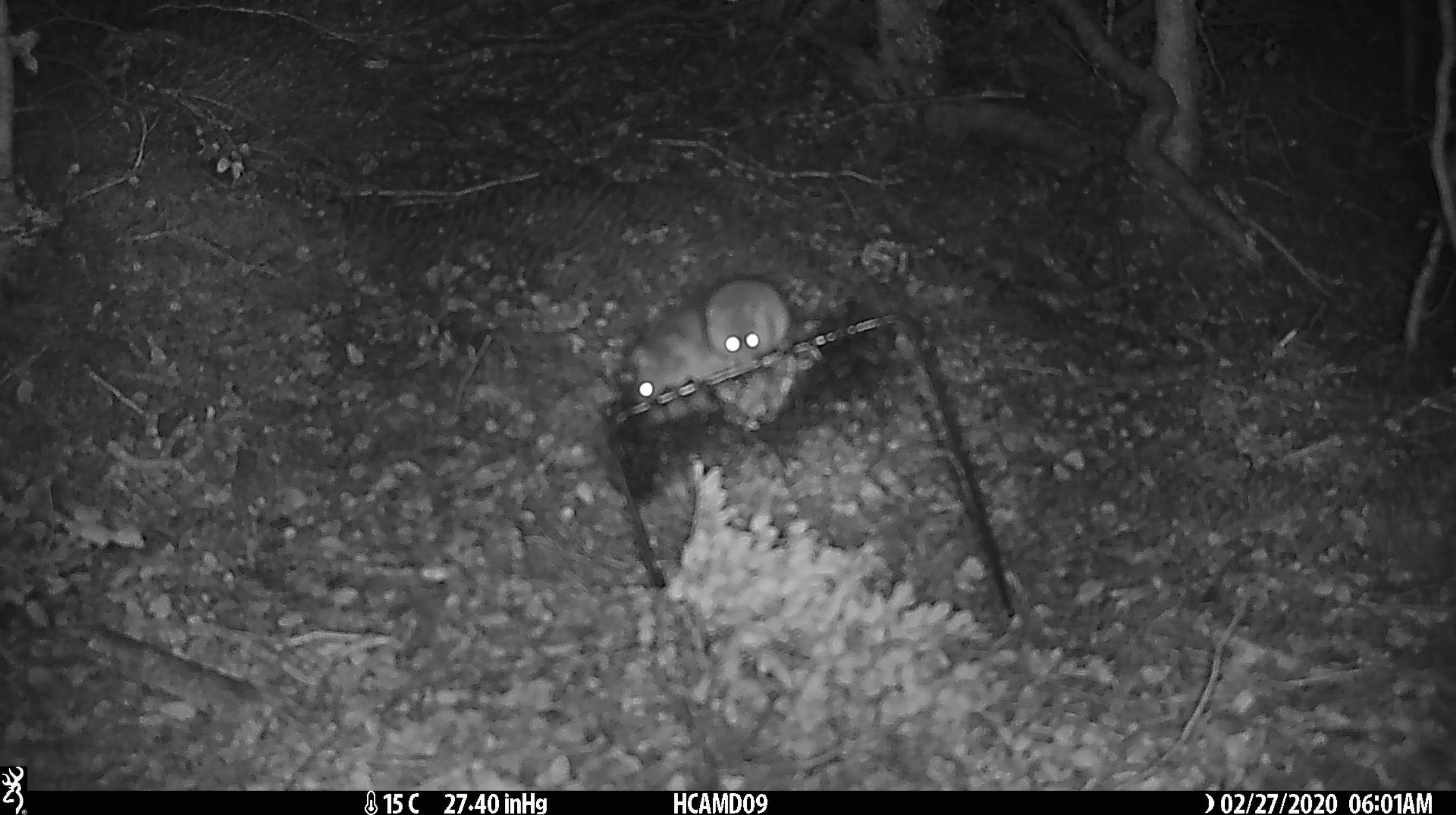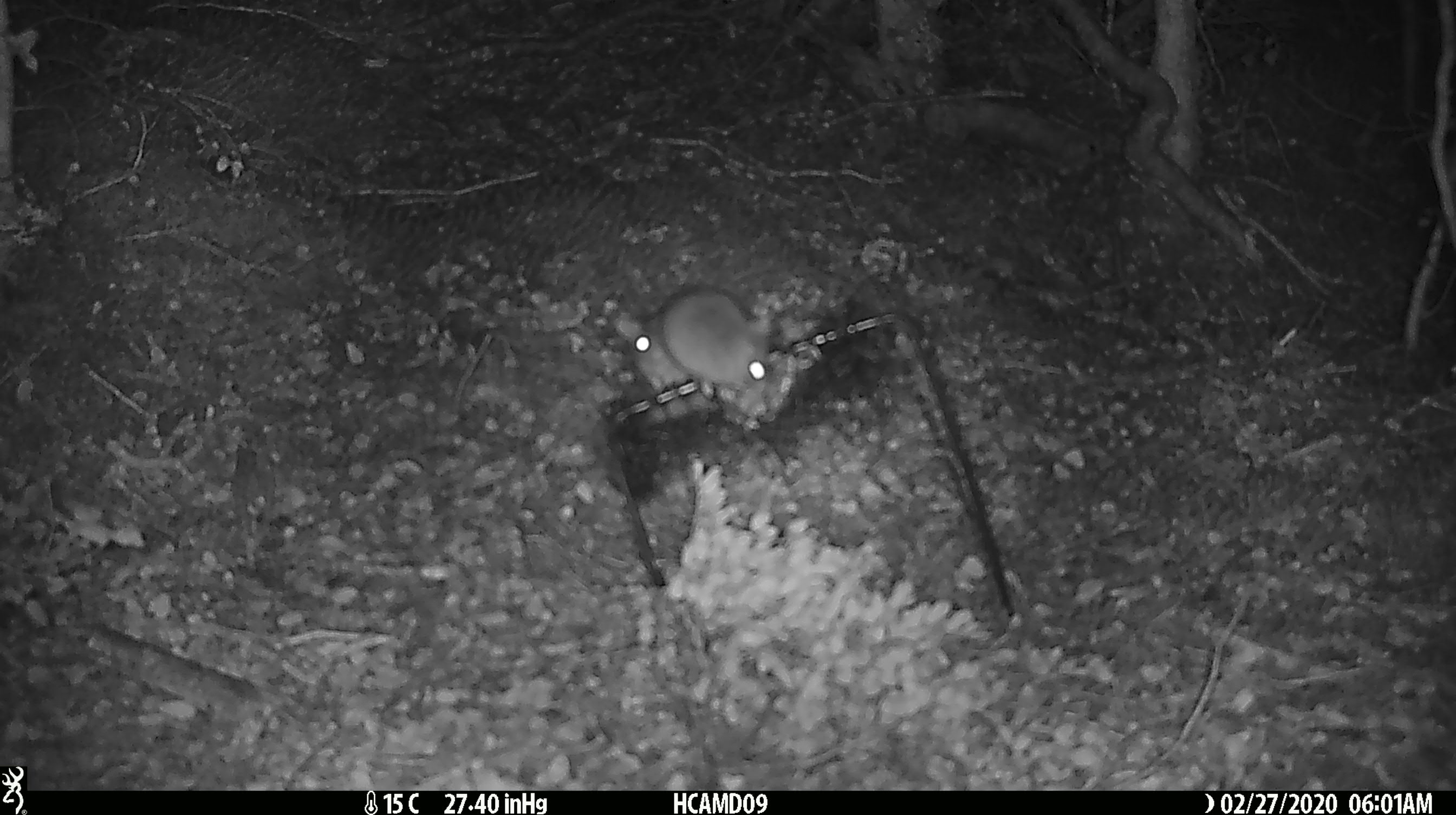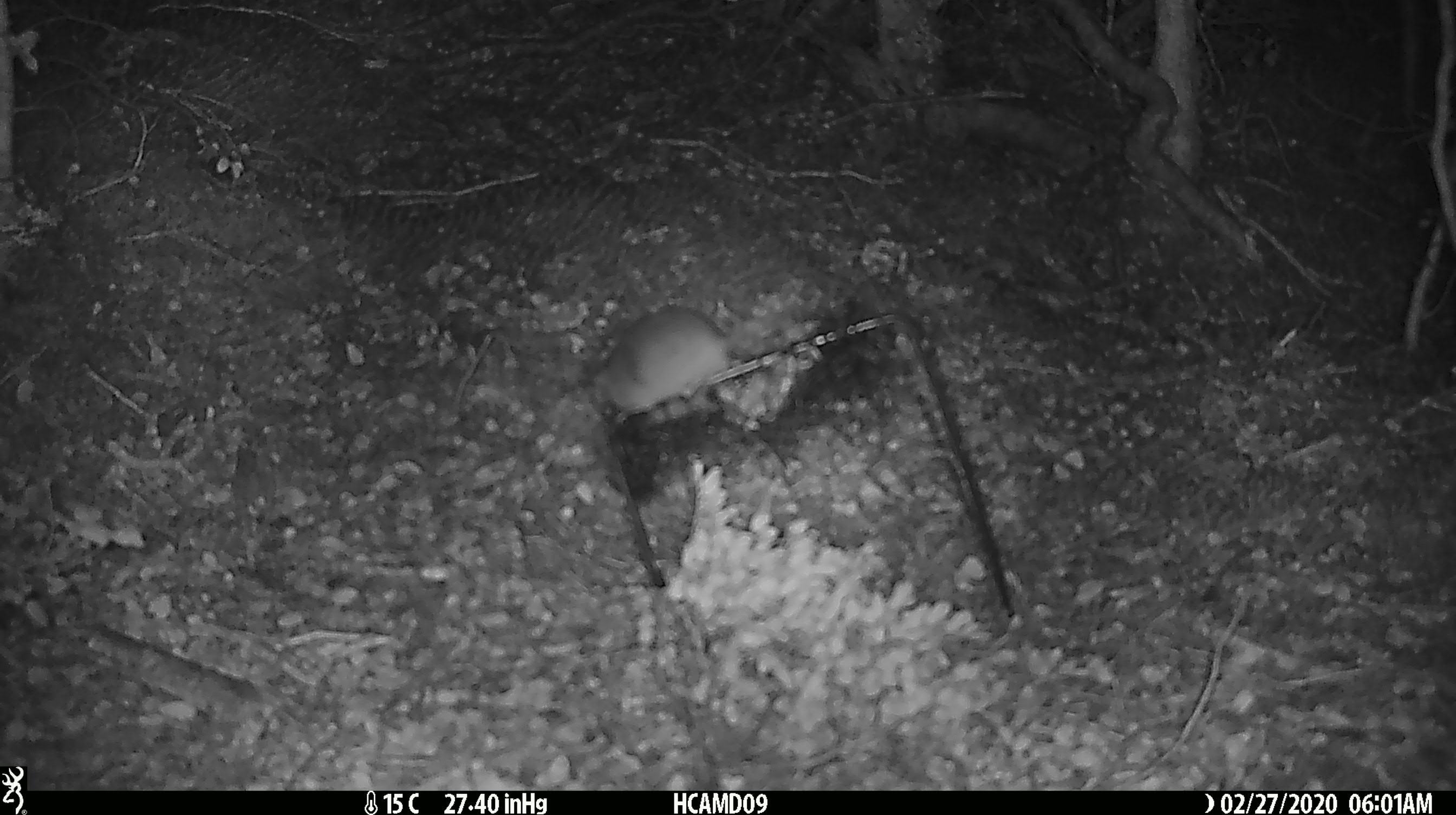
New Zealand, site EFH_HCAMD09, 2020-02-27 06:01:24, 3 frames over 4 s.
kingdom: Animalia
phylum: Chordata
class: Mammalia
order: Rodentia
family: Muridae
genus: Mus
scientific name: Mus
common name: mouse